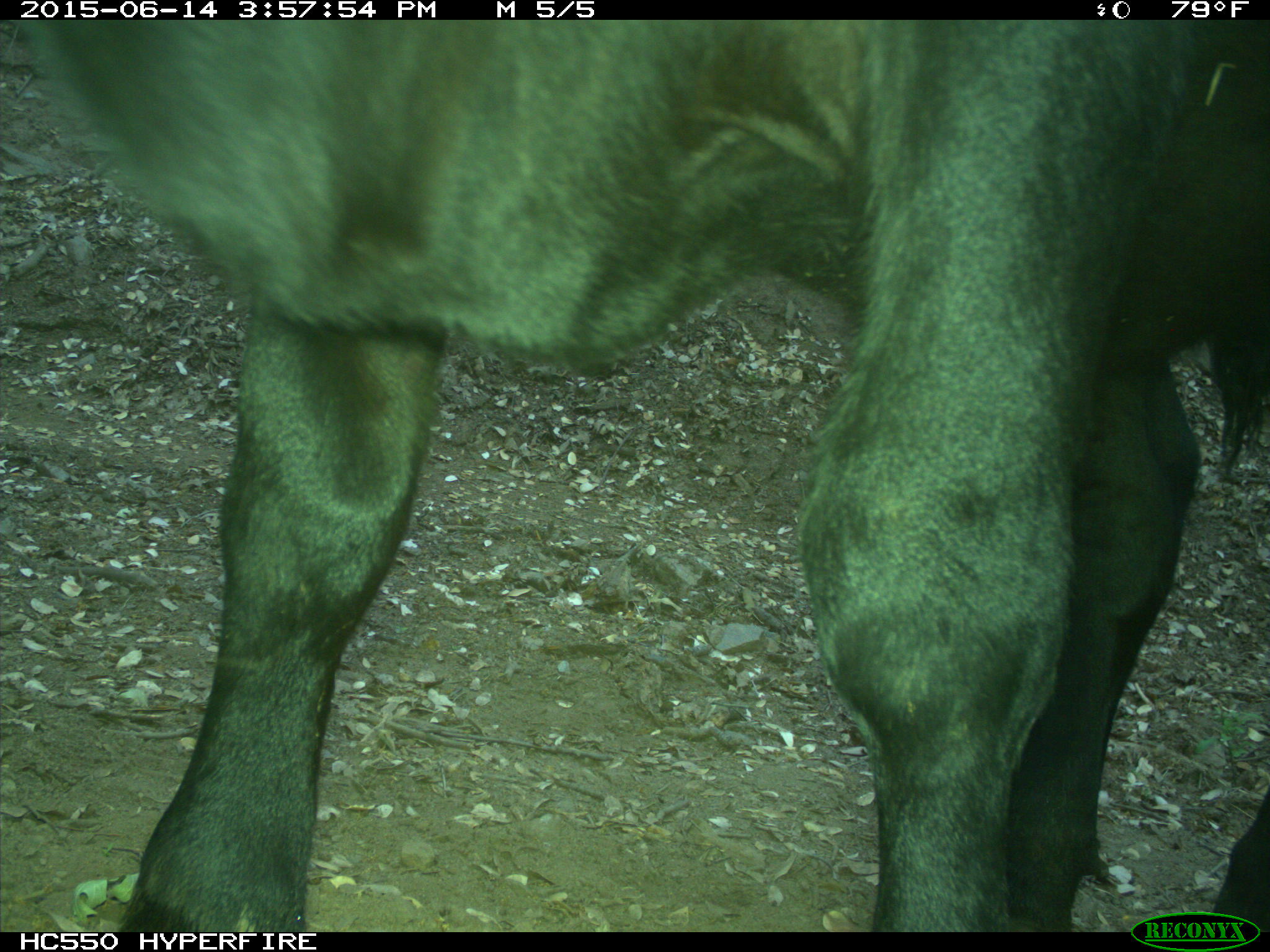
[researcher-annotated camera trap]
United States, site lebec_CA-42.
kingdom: Animalia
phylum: Chordata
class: Mammalia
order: Artiodactyla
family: Bovidae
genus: Bos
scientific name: Bos taurus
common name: domestic cow